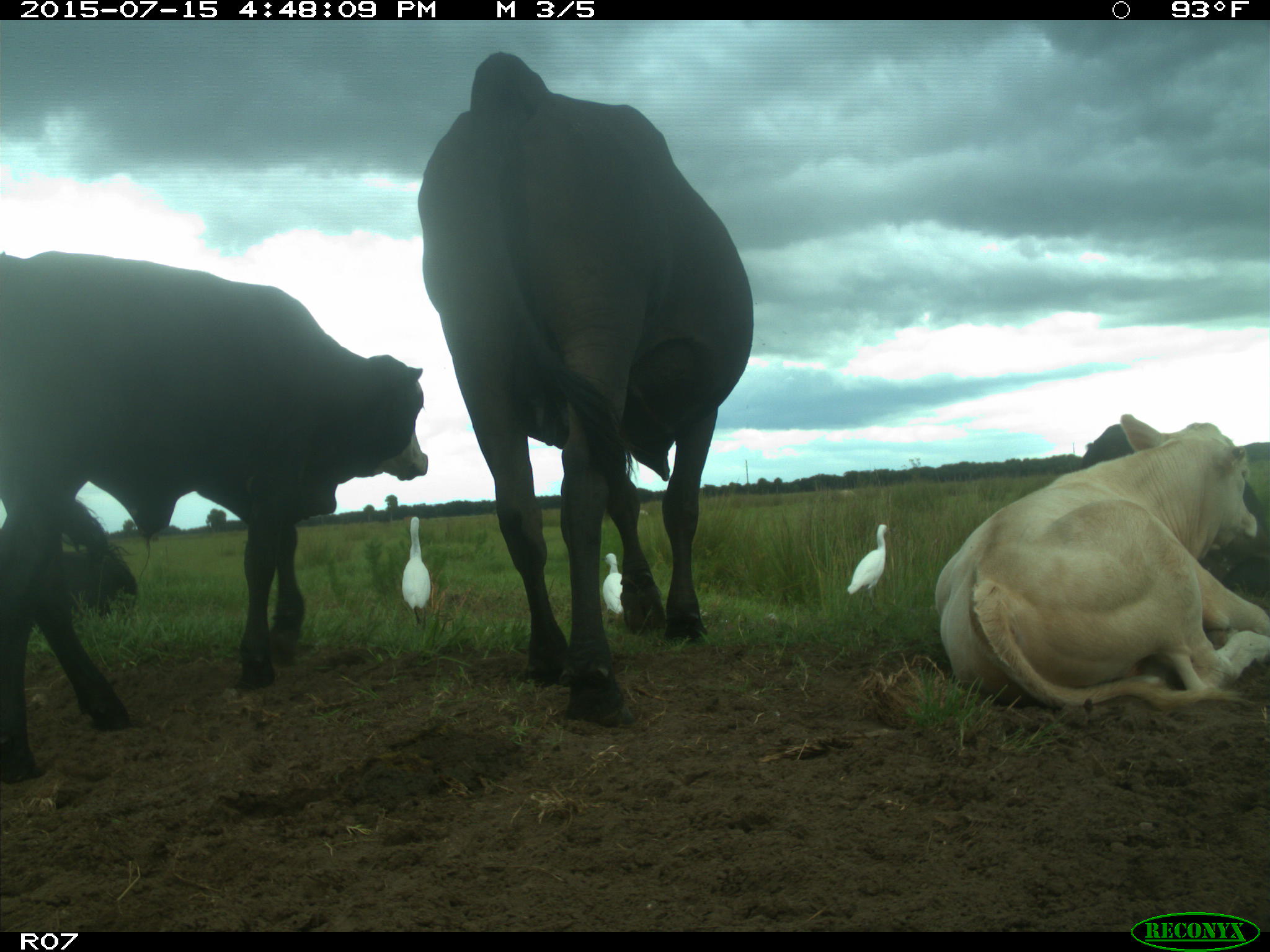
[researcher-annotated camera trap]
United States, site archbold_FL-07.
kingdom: Animalia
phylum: Chordata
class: Mammalia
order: Artiodactyla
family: Bovidae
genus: Bos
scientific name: Bos taurus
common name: domestic cow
Bos taurus (domestic cow).